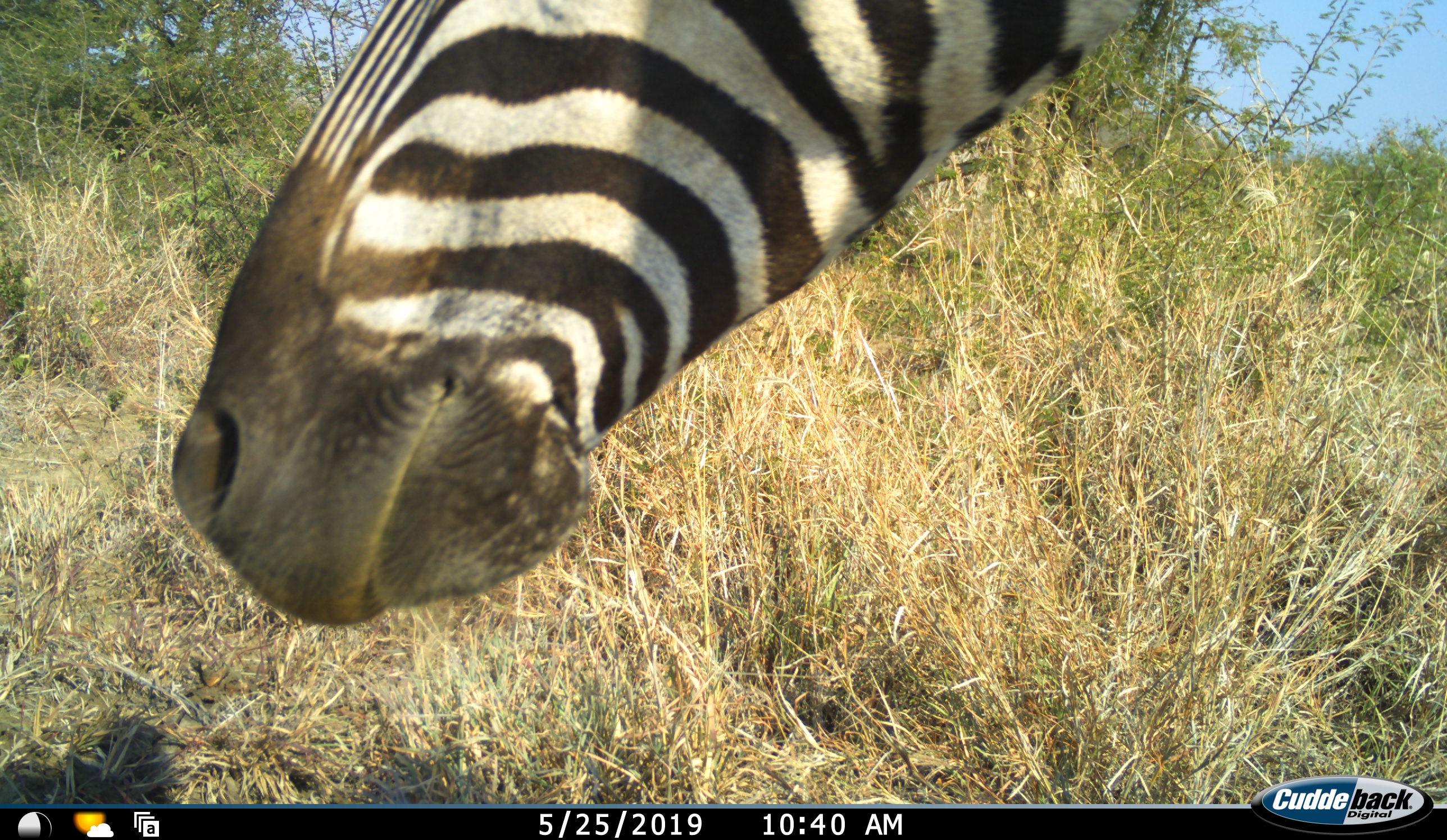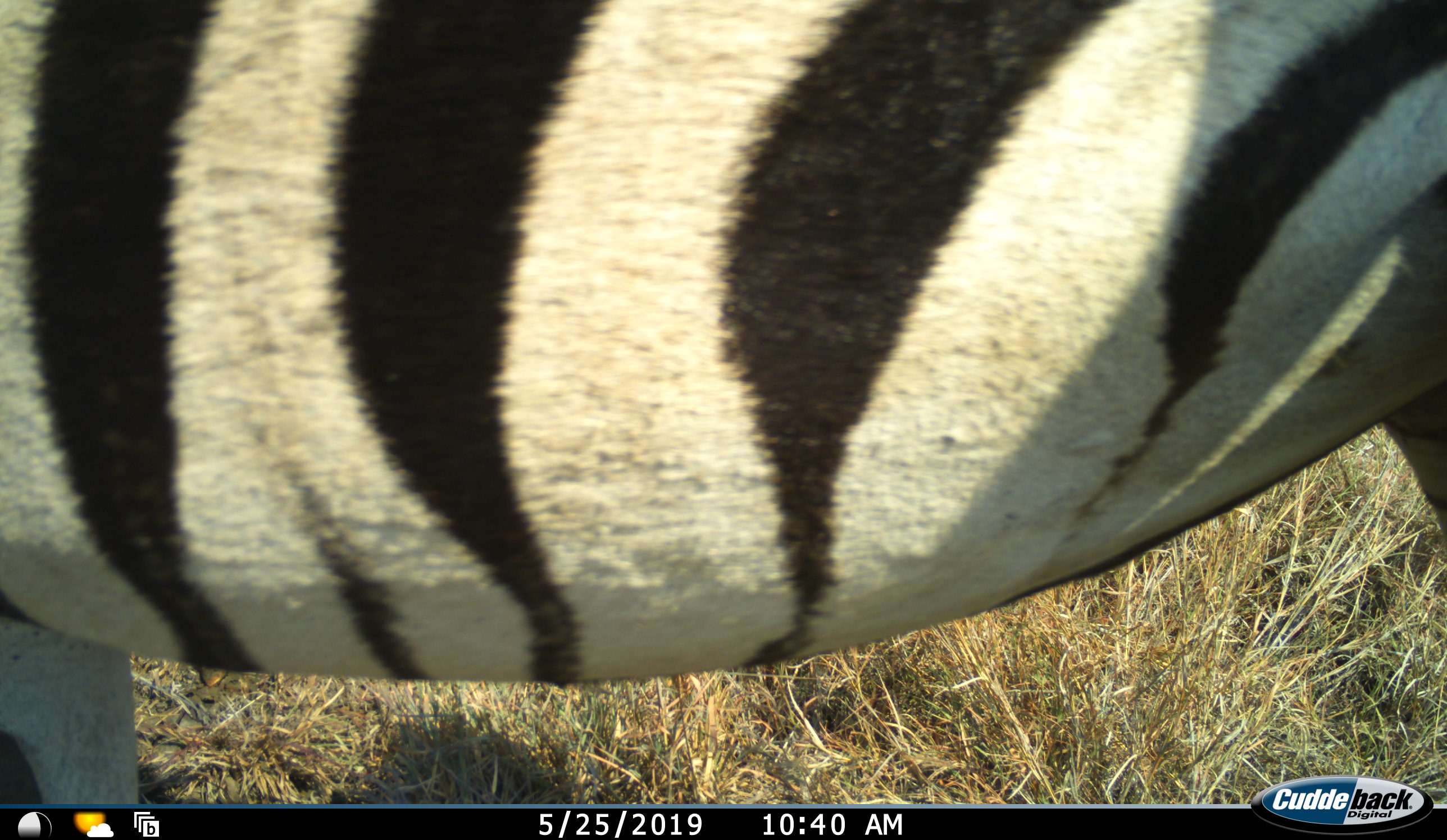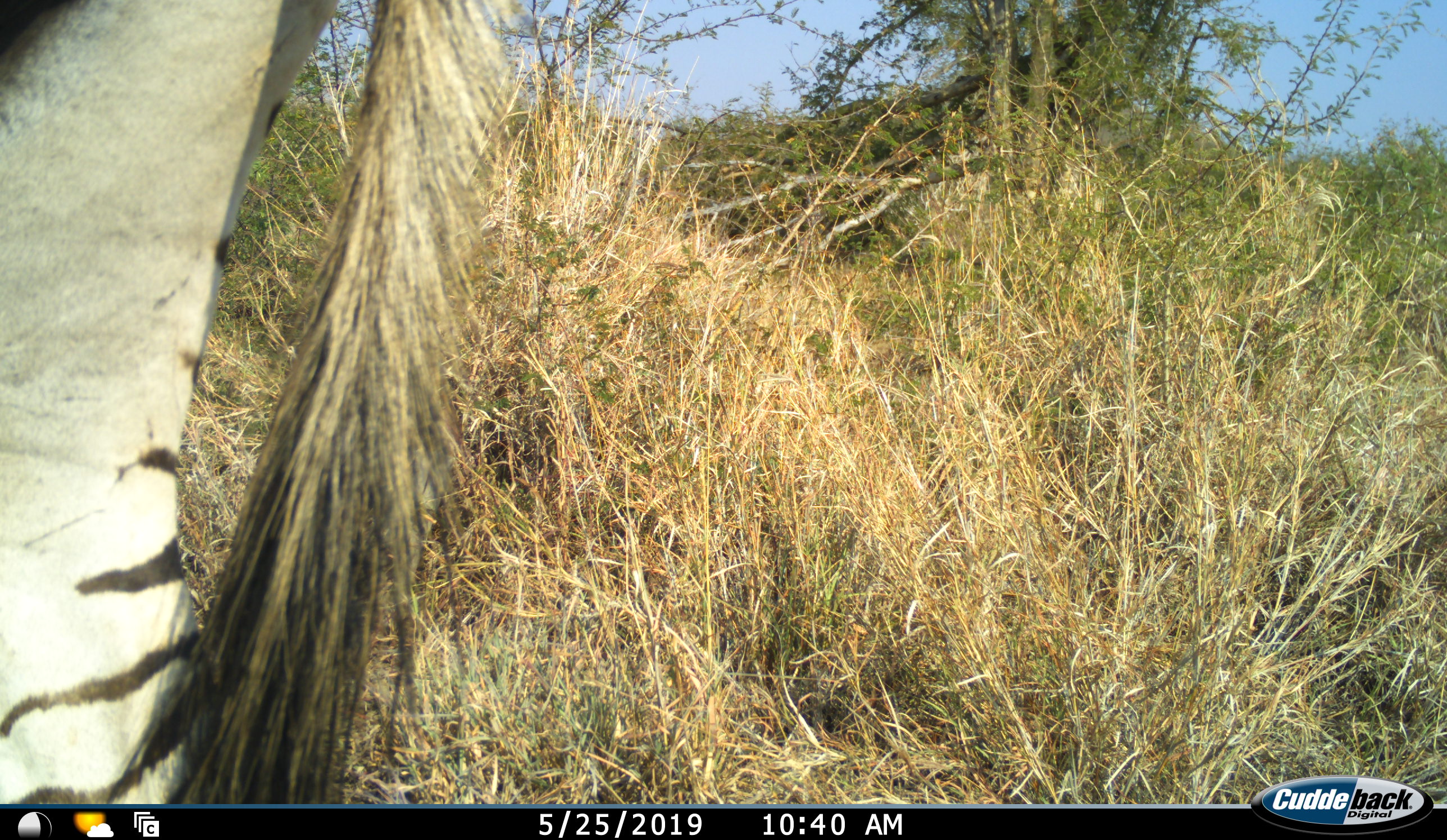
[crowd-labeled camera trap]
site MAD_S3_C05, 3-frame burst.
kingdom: Animalia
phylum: Chordata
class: Mammalia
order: Perissodactyla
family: Equidae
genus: Equus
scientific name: Equus quagga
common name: plains zebra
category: zebraplains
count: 1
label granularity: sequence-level